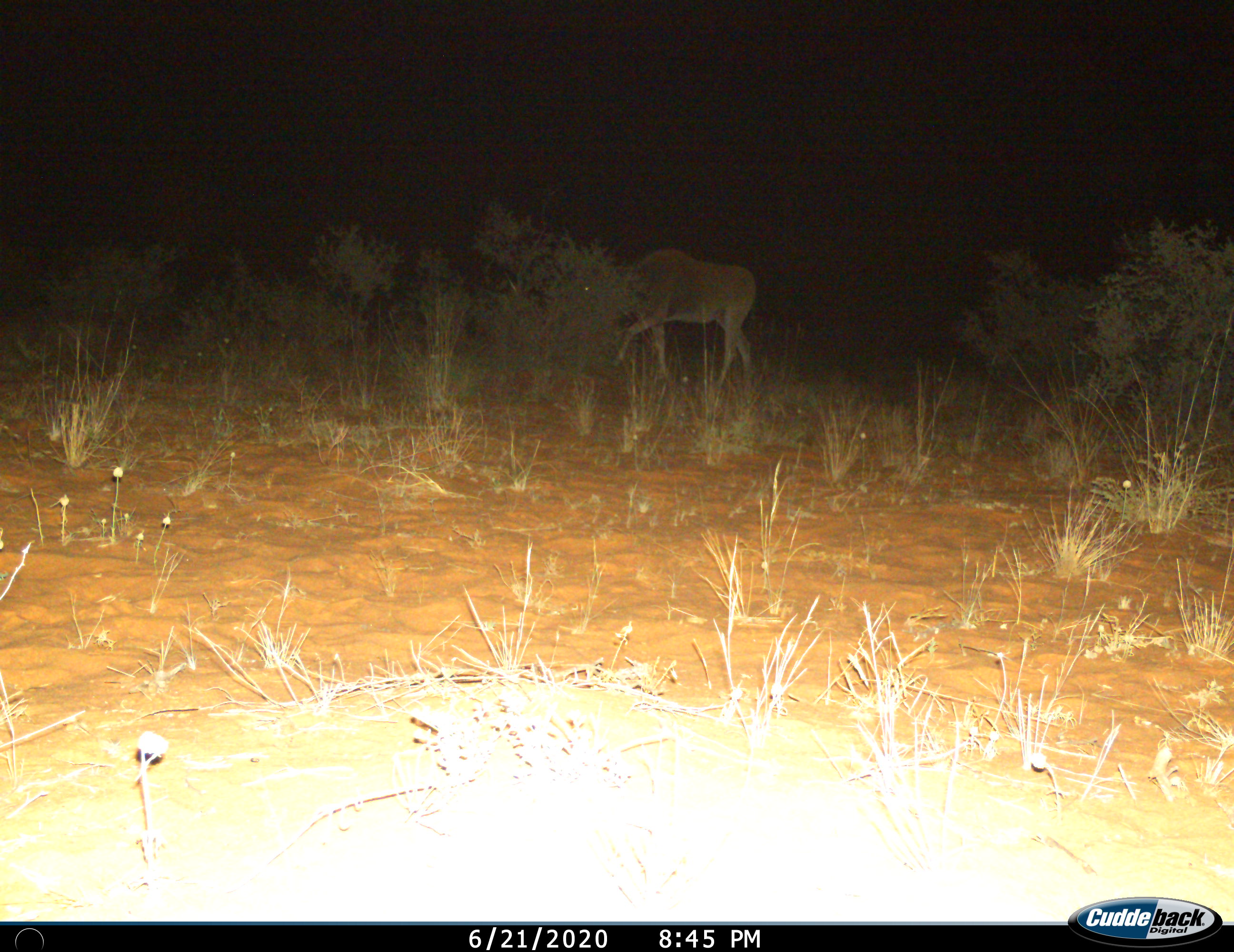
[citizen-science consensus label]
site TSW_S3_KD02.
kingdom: Animalia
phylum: Chordata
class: Mammalia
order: Artiodactyla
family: Bovidae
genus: Tragelaphus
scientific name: Tragelaphus oryx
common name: eland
Eland (Tragelaphus oryx), count 1. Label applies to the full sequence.